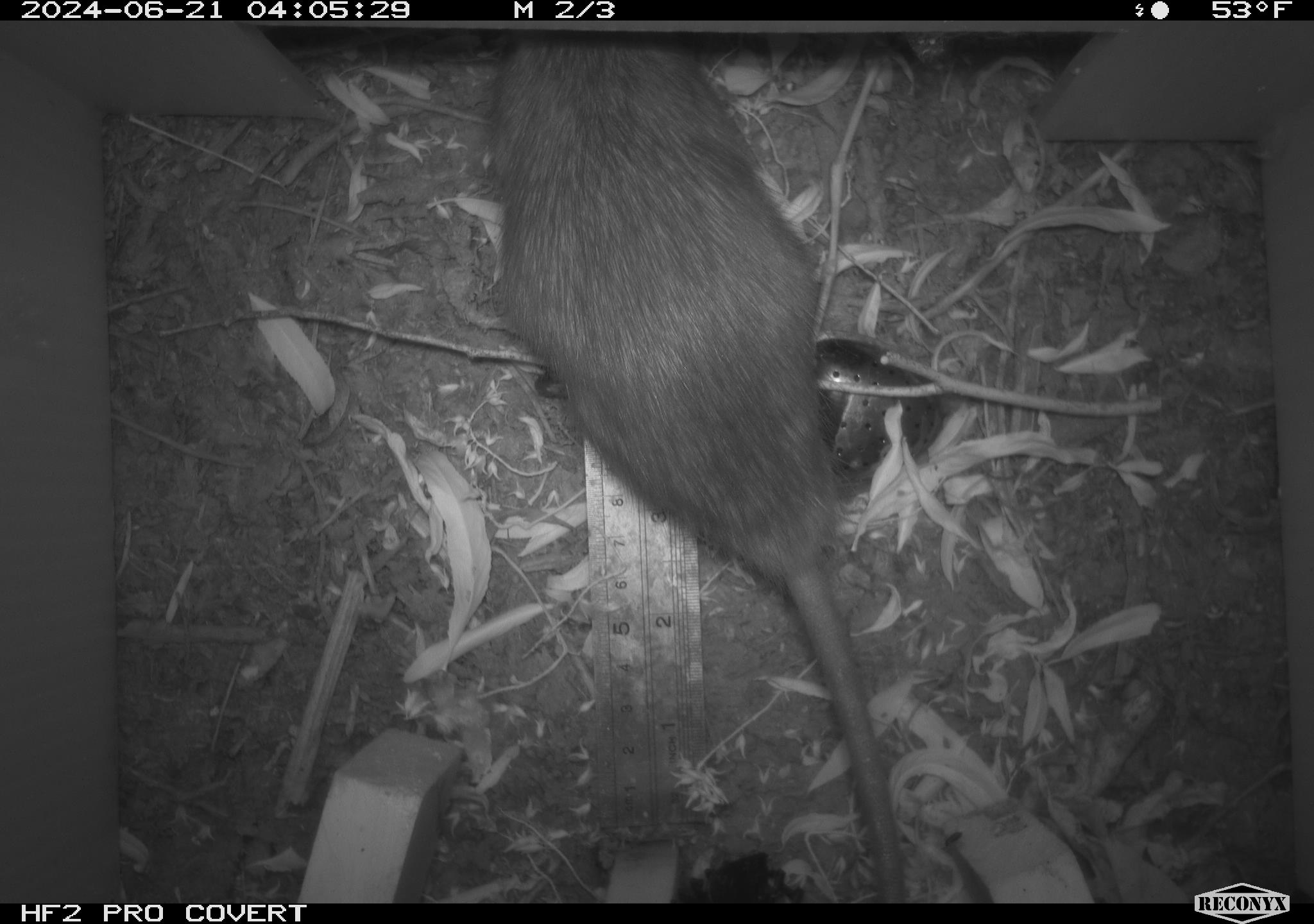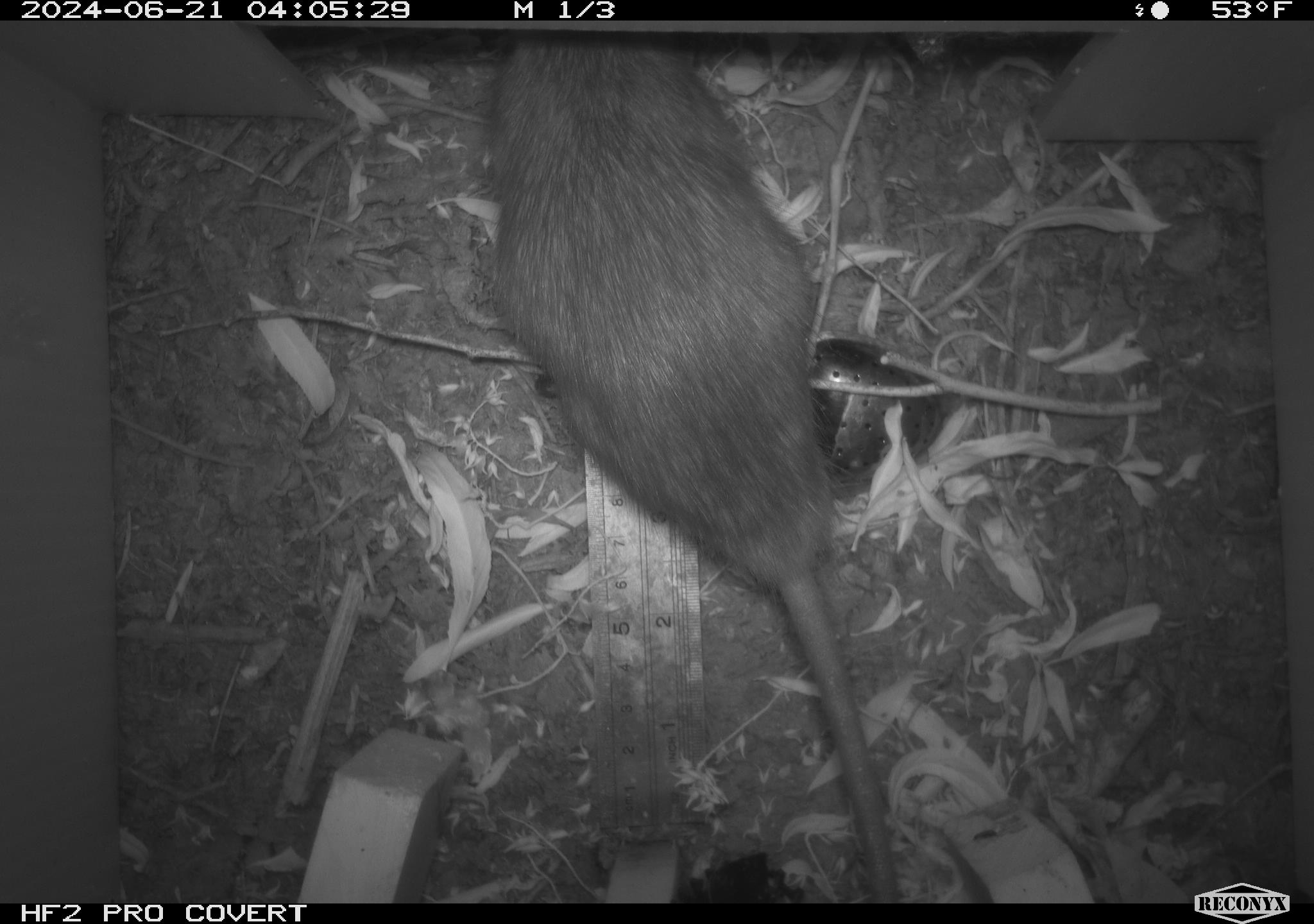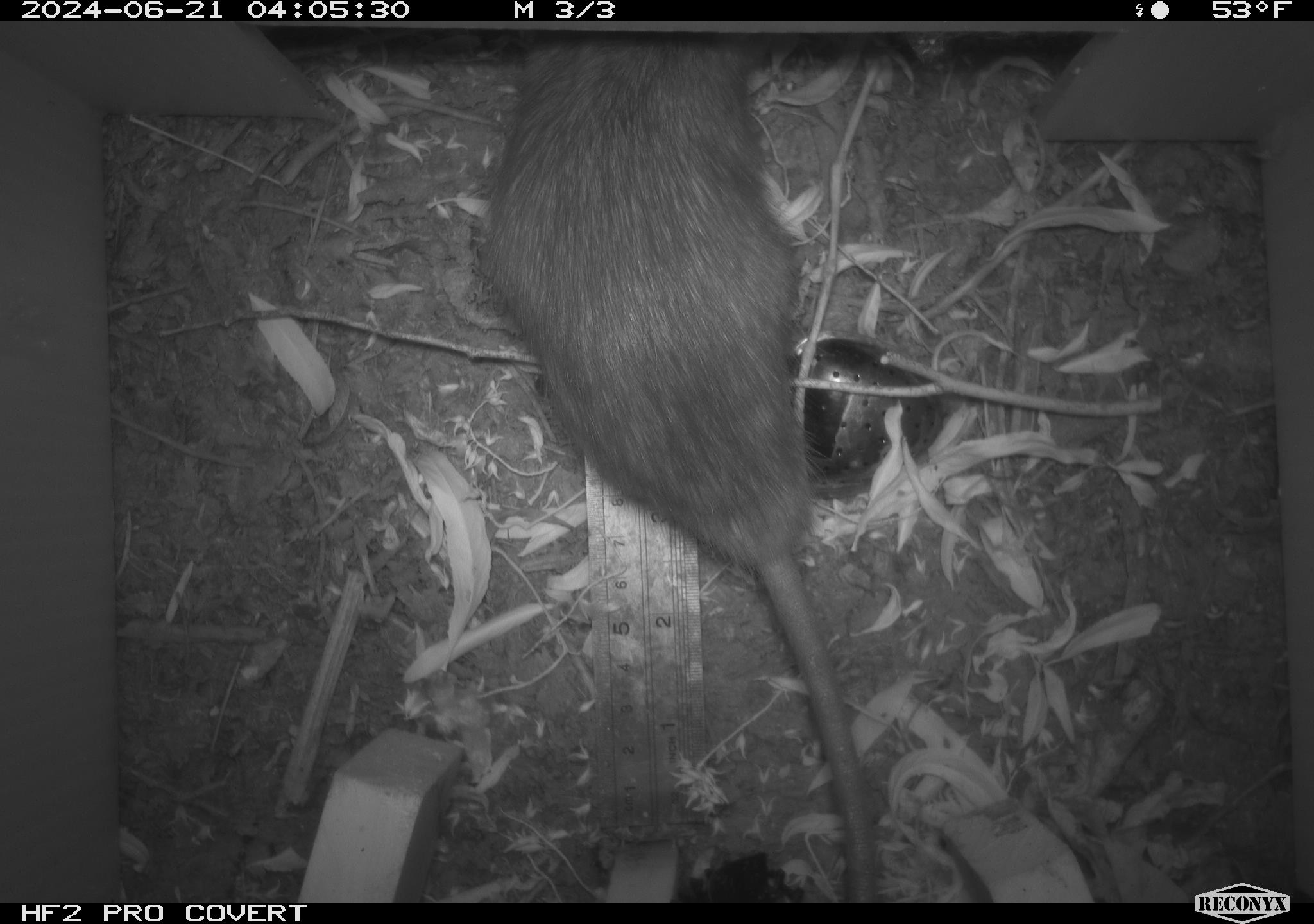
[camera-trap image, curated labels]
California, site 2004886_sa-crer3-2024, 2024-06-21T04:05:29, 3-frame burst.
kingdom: Animalia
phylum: Chordata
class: Mammalia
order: Rodentia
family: Muridae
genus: Rattus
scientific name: Rattus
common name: rat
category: rattus species